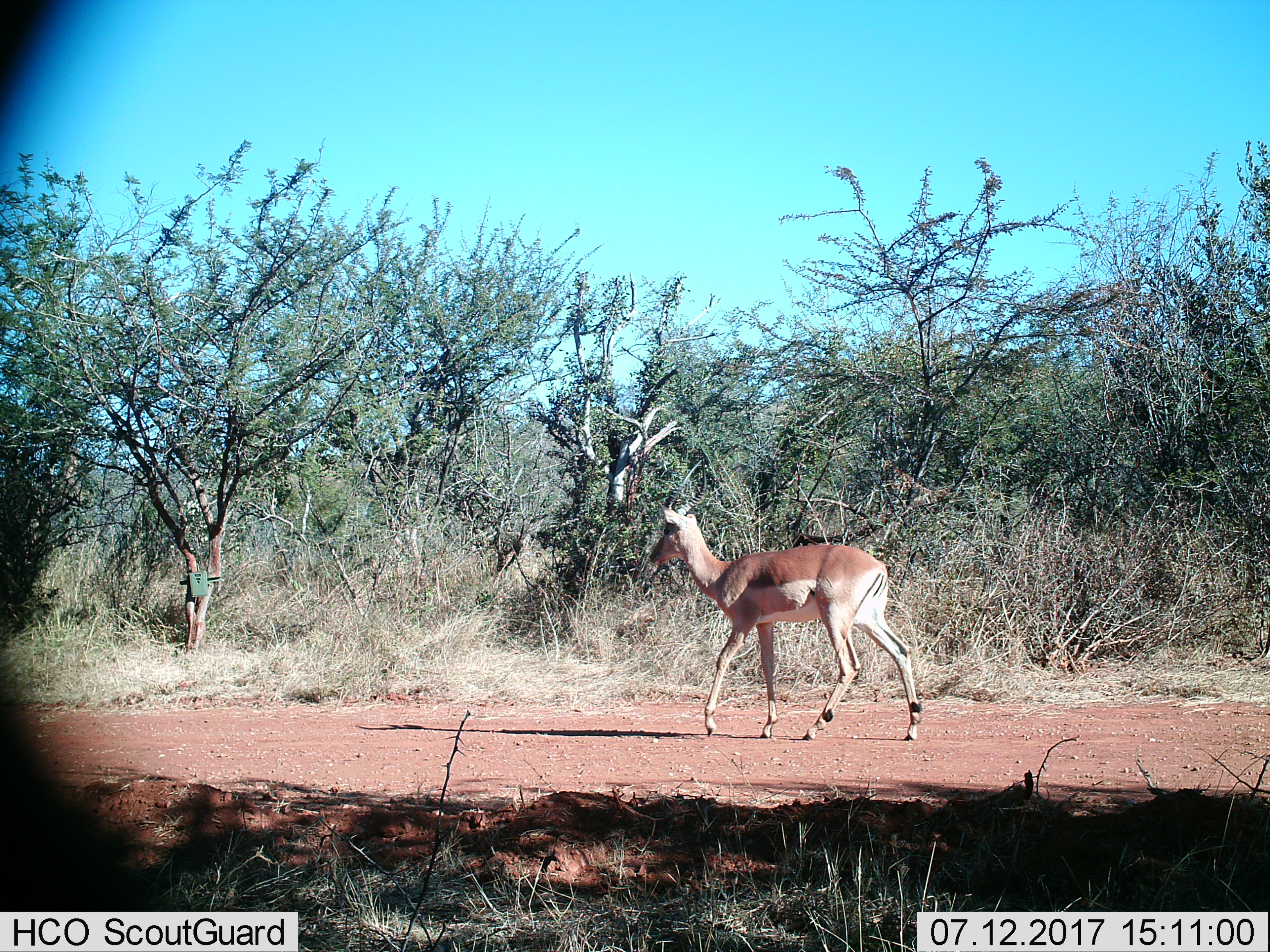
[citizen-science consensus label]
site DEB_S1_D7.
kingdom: Animalia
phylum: Chordata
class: Mammalia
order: Artiodactyla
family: Bovidae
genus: Aepyceros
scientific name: Aepyceros melampus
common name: impala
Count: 1.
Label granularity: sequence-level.